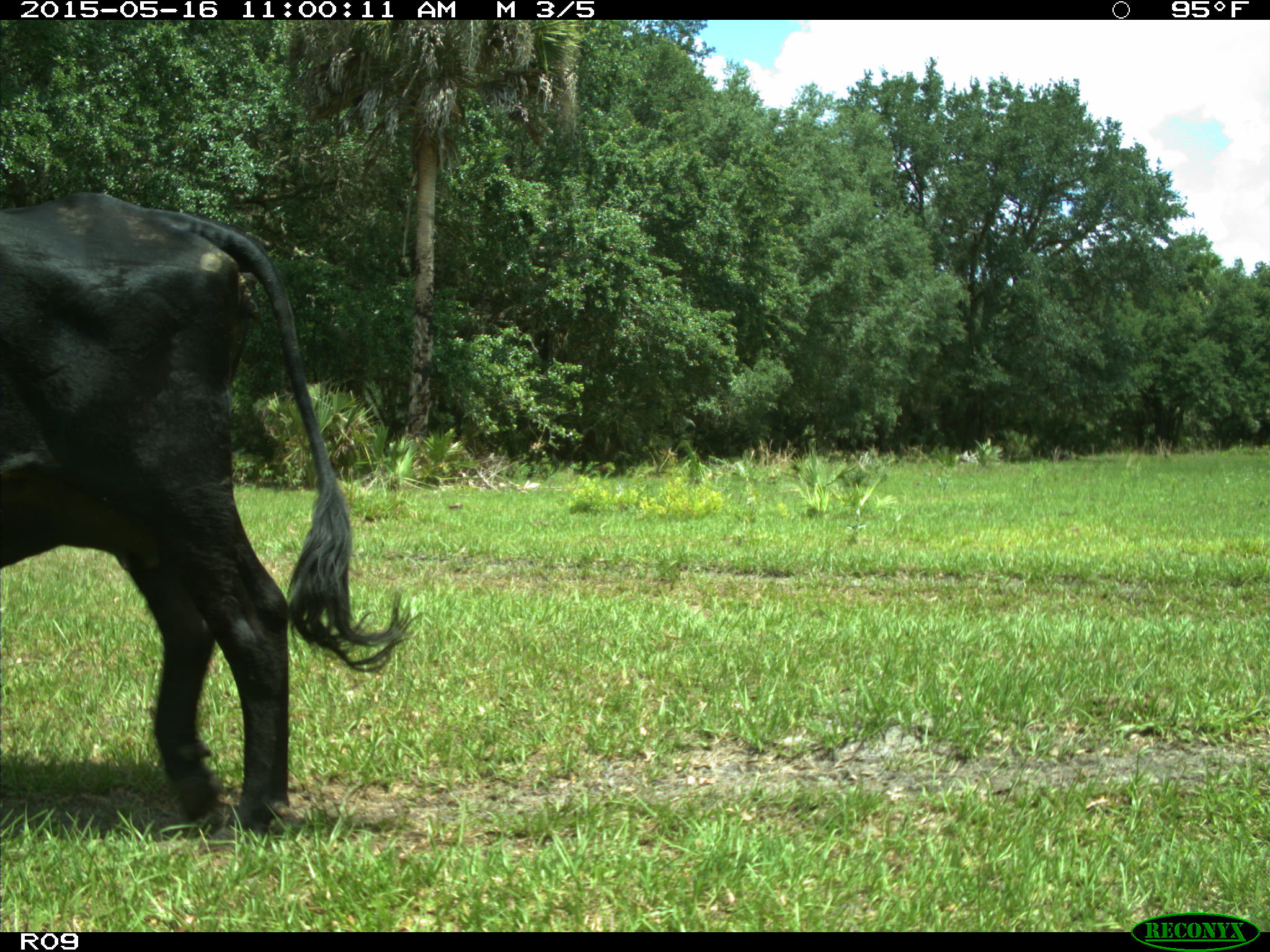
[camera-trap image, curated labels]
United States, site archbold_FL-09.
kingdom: Animalia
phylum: Chordata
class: Mammalia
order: Artiodactyla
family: Bovidae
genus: Bos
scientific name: Bos taurus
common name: domestic cow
Bos taurus (domestic cow).